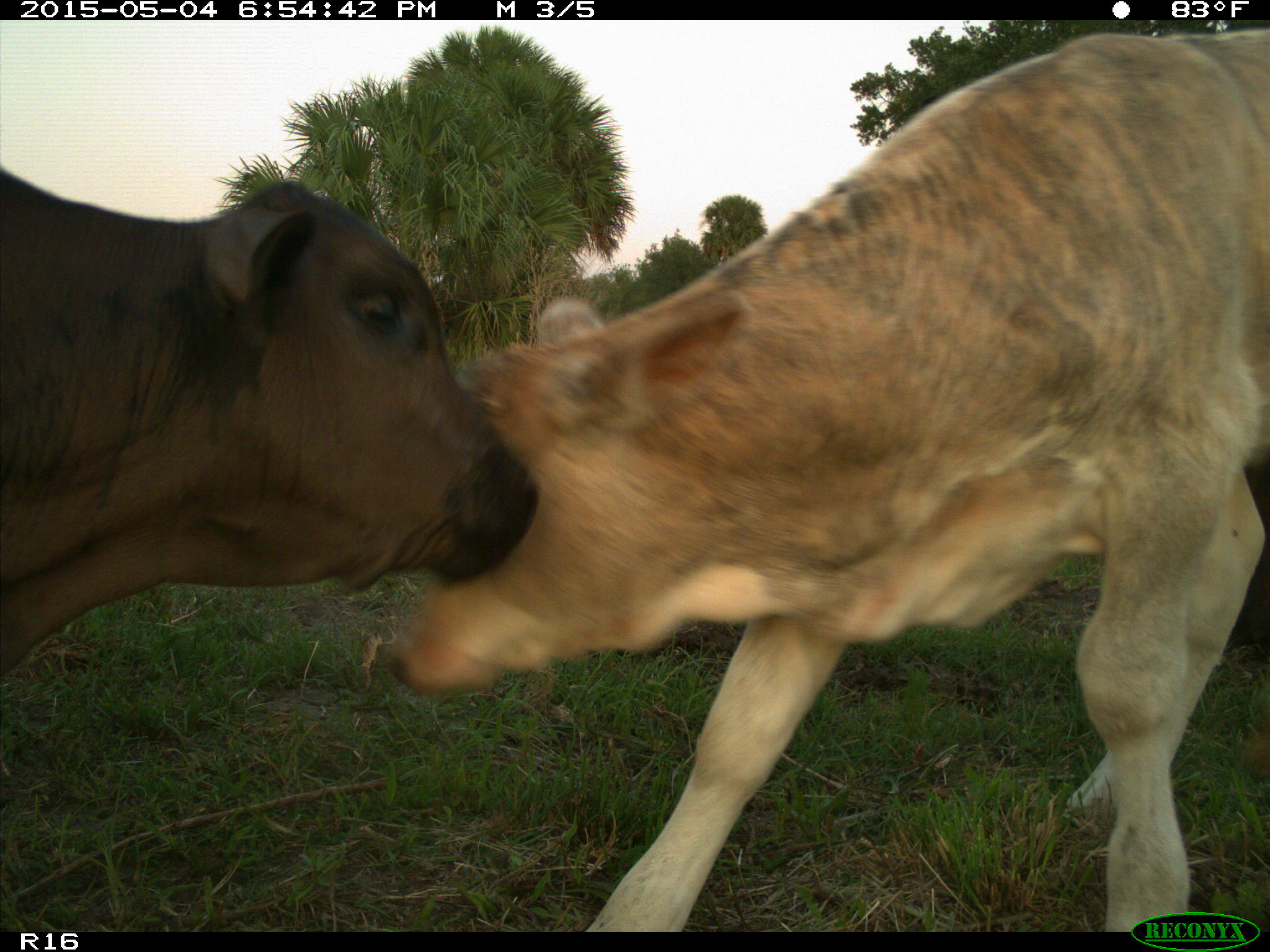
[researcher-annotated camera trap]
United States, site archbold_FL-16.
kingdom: Animalia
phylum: Chordata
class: Mammalia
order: Artiodactyla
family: Bovidae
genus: Bos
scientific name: Bos taurus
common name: domestic cow